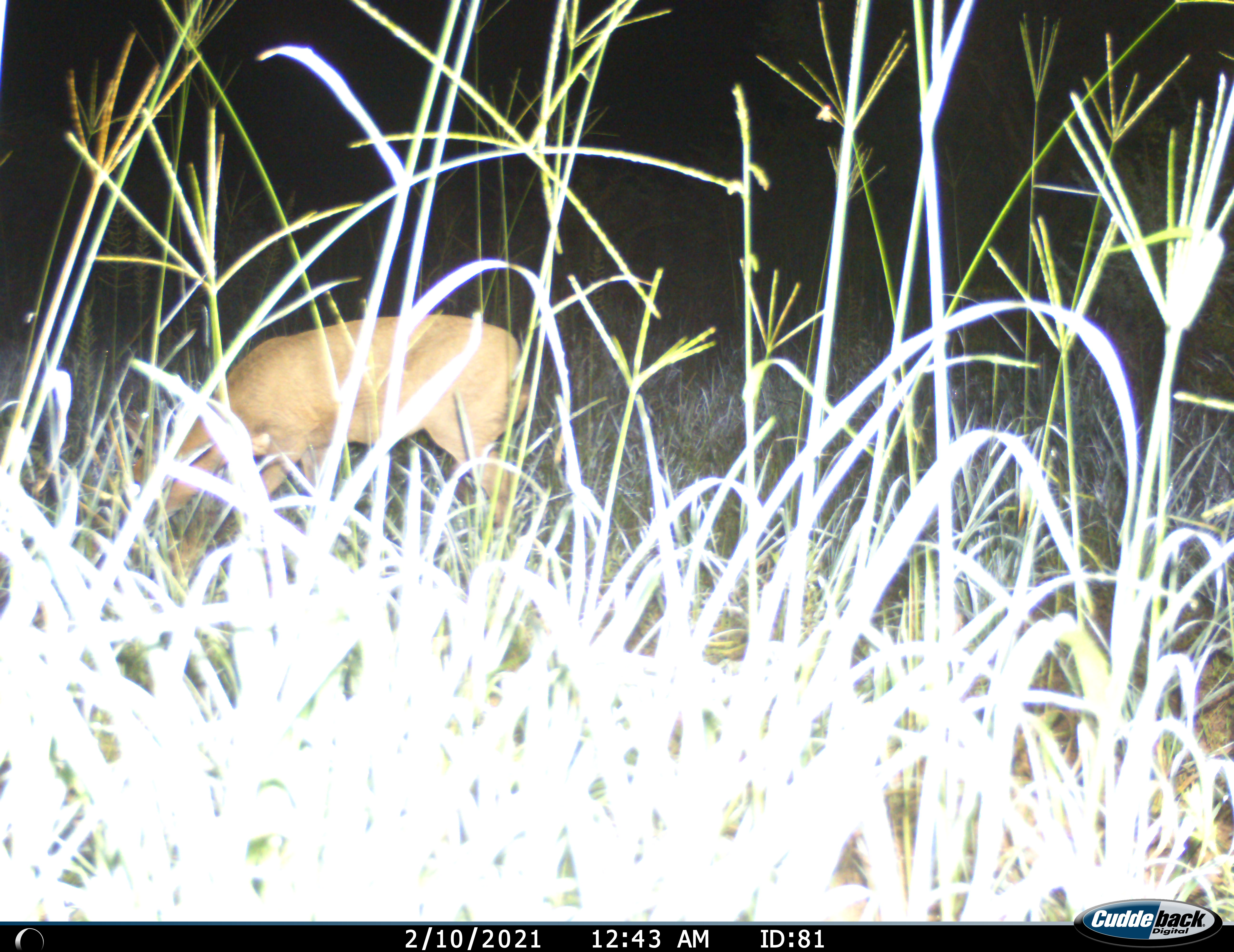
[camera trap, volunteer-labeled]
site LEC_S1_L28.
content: unidentified animal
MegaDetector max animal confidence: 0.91